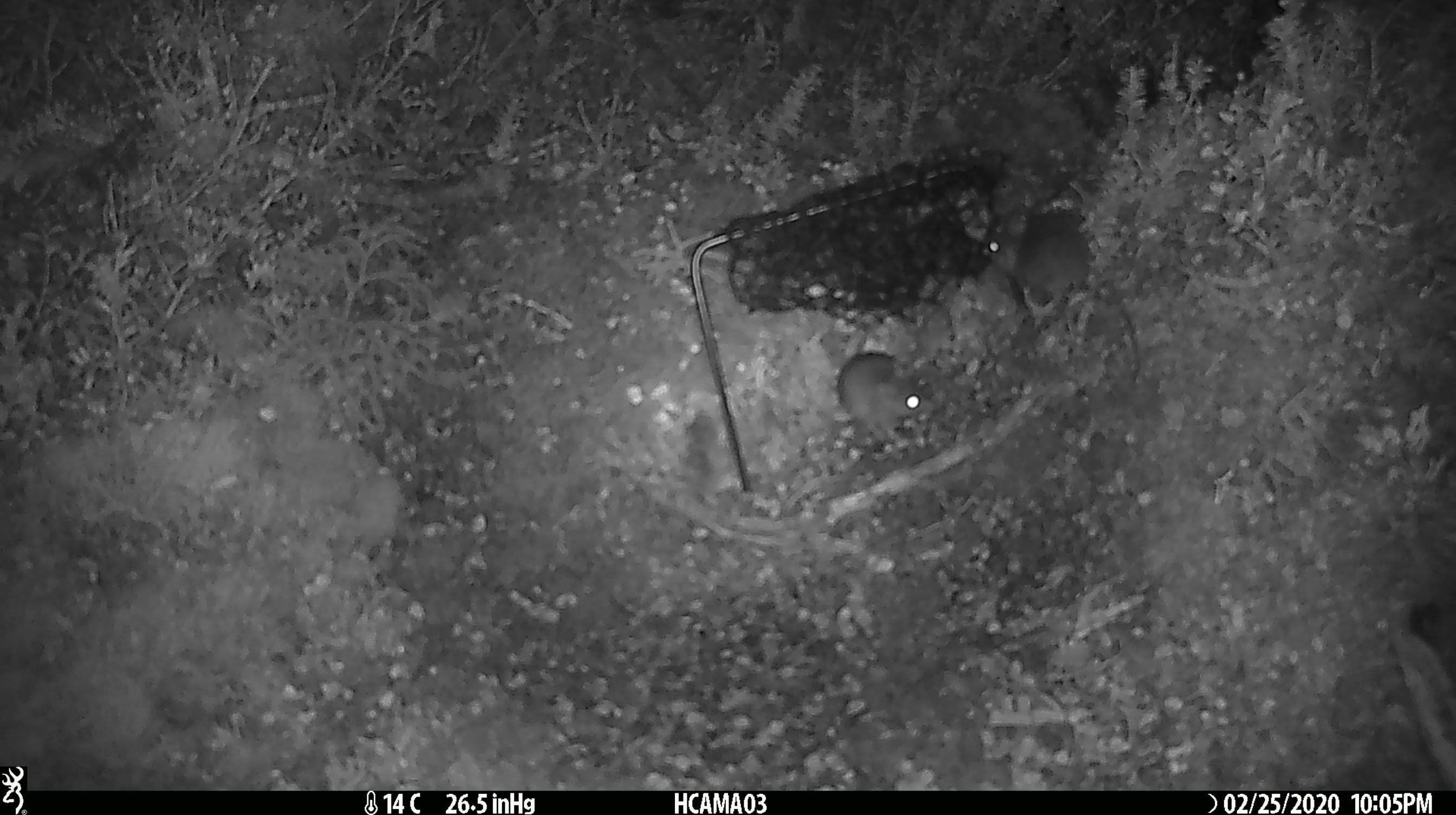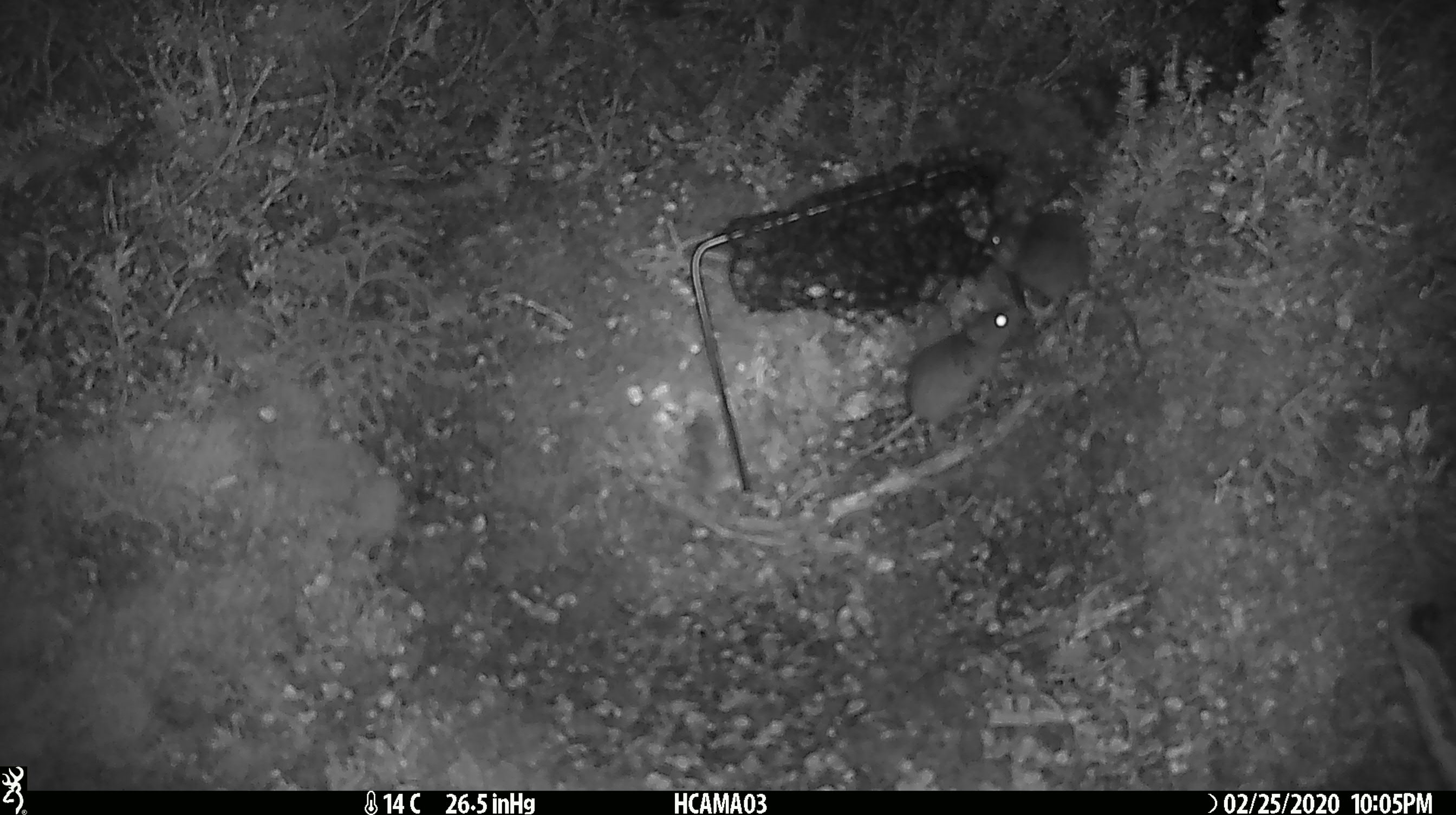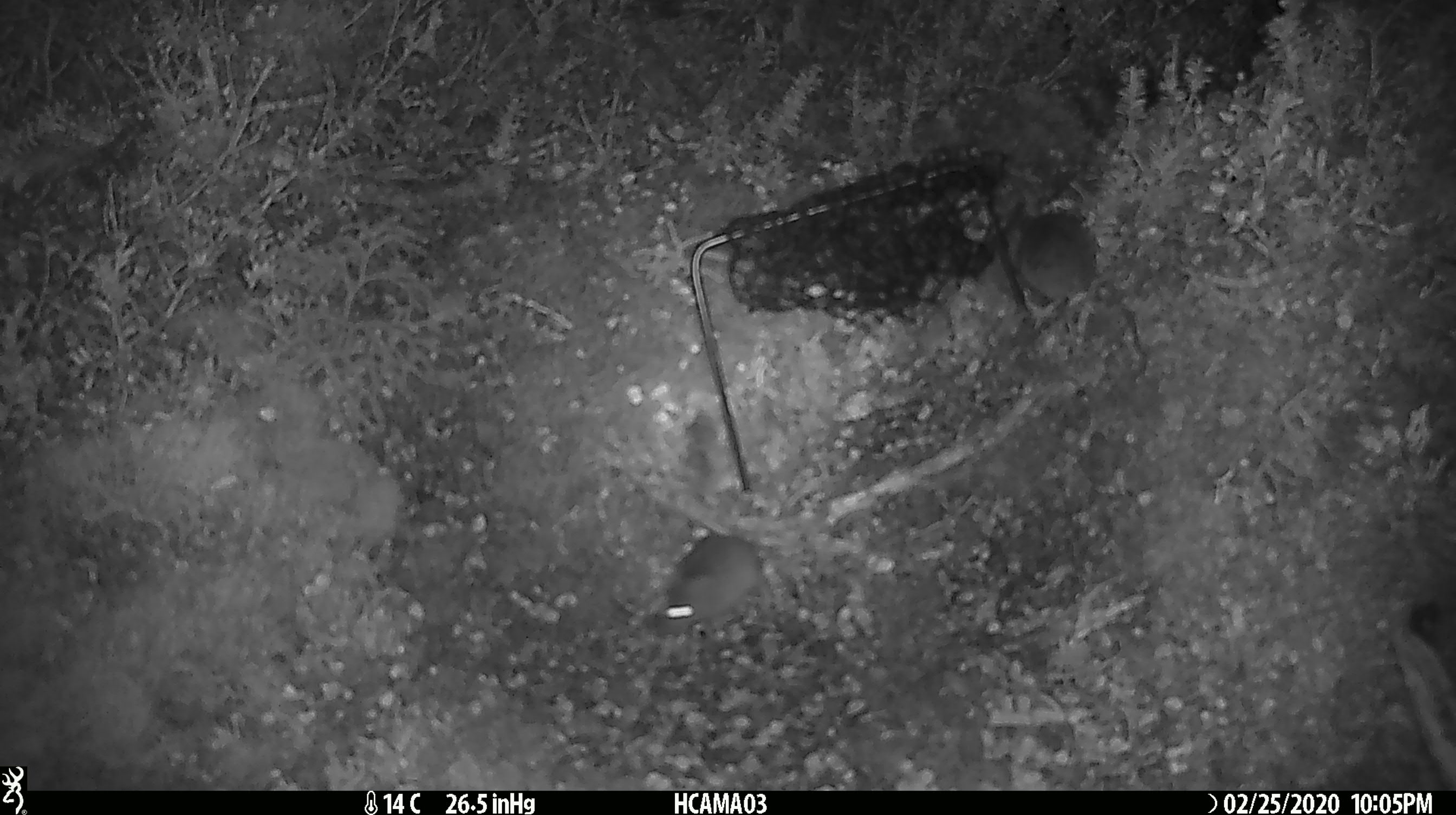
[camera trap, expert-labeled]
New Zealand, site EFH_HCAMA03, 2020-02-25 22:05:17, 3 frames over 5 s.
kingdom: Animalia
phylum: Chordata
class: Mammalia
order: Rodentia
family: Muridae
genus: Mus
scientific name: Mus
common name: mouse